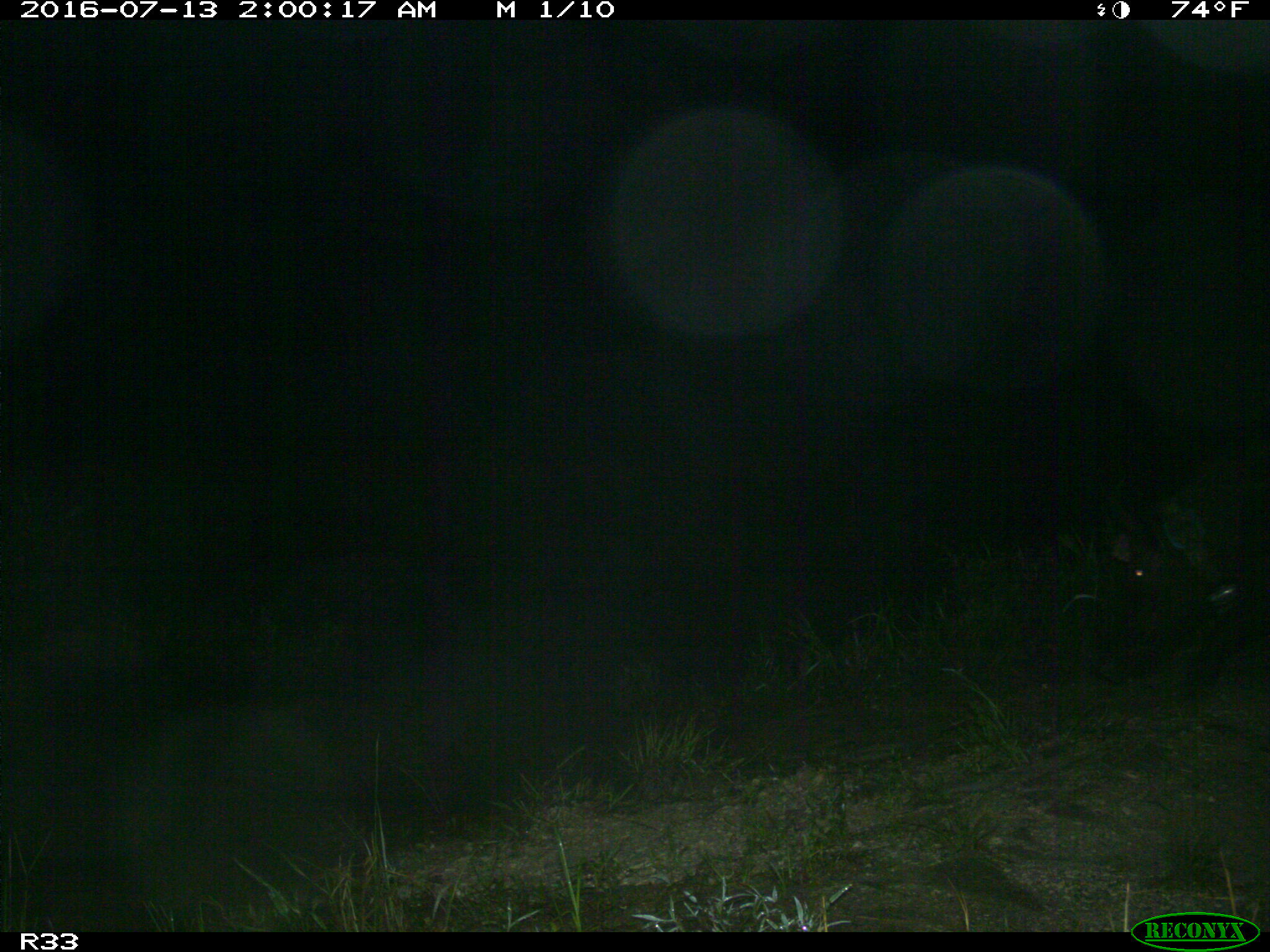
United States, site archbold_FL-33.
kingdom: Animalia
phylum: Chordata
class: Mammalia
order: Artiodactyla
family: Suidae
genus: Sus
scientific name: Sus scrofa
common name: wild boar